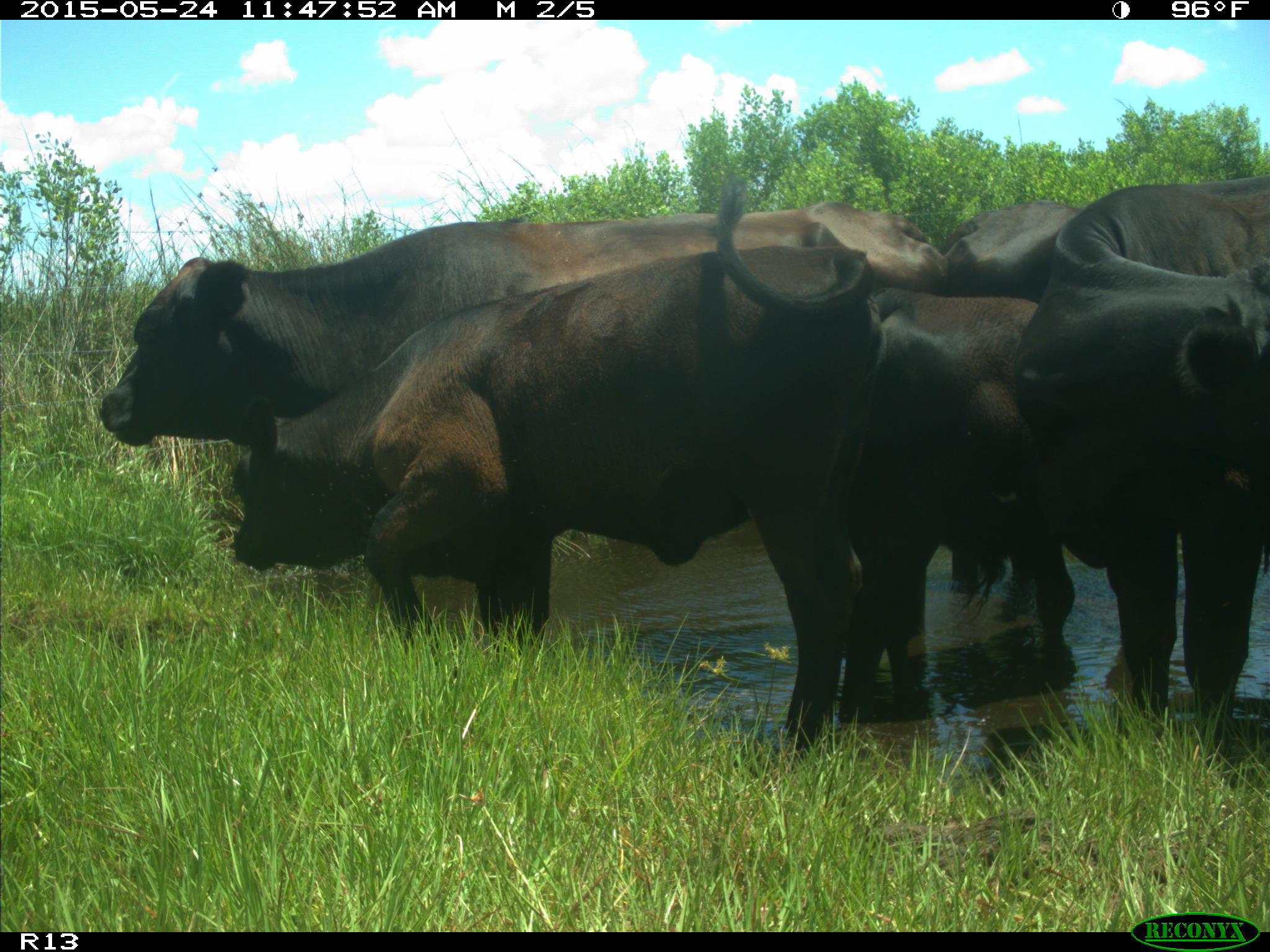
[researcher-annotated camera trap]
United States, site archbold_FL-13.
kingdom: Animalia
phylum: Chordata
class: Mammalia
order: Artiodactyla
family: Bovidae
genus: Bos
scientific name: Bos taurus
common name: domestic cow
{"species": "Bos taurus (domestic cow)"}